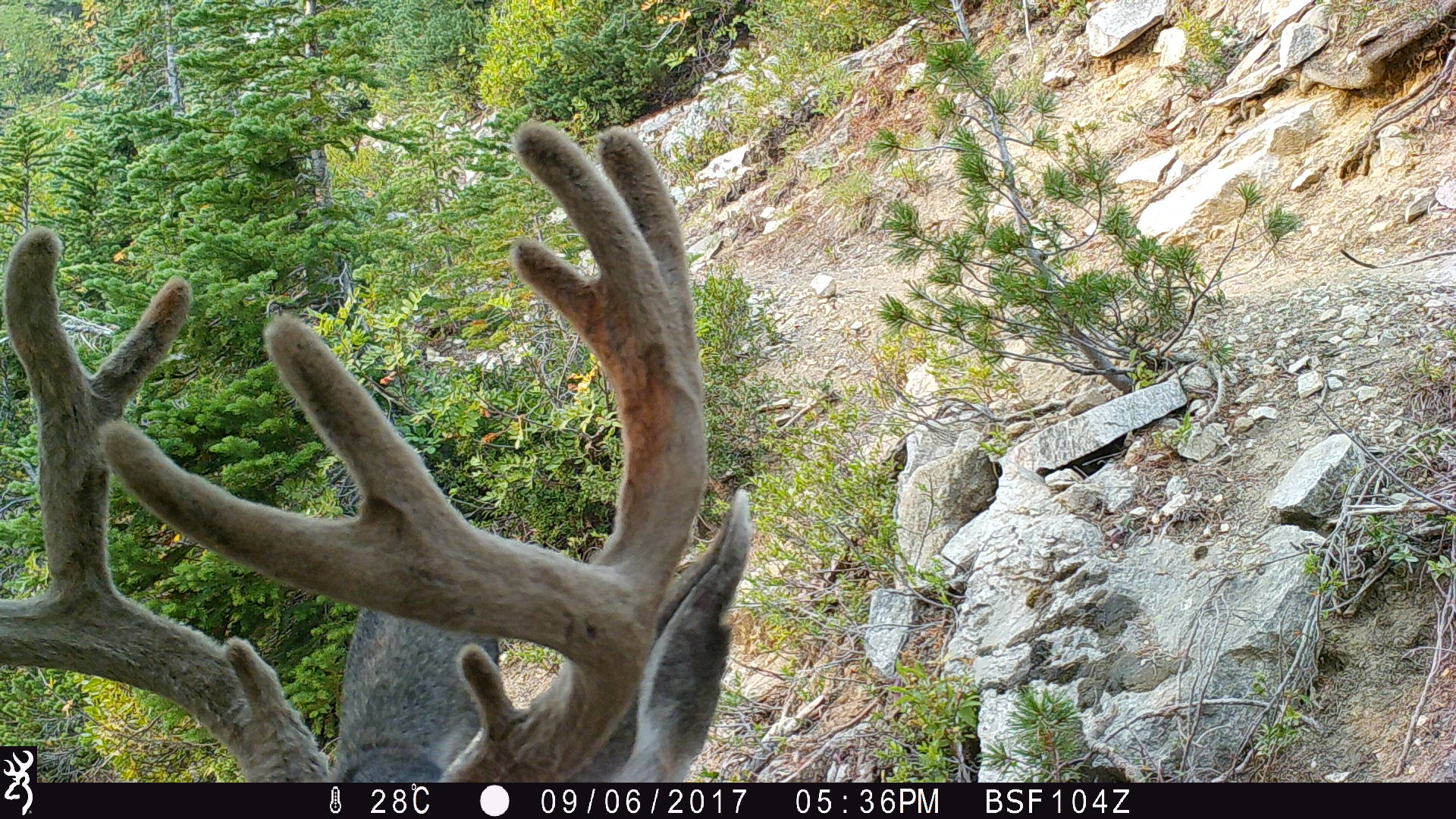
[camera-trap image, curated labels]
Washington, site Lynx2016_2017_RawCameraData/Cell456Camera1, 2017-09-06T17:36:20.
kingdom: Animalia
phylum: Chordata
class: Mammalia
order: Artiodactyla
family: Cervidae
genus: Odocoileus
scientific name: Odocoileus hemionus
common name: mule deer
Odocoileus hemionus (mule deer). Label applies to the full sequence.